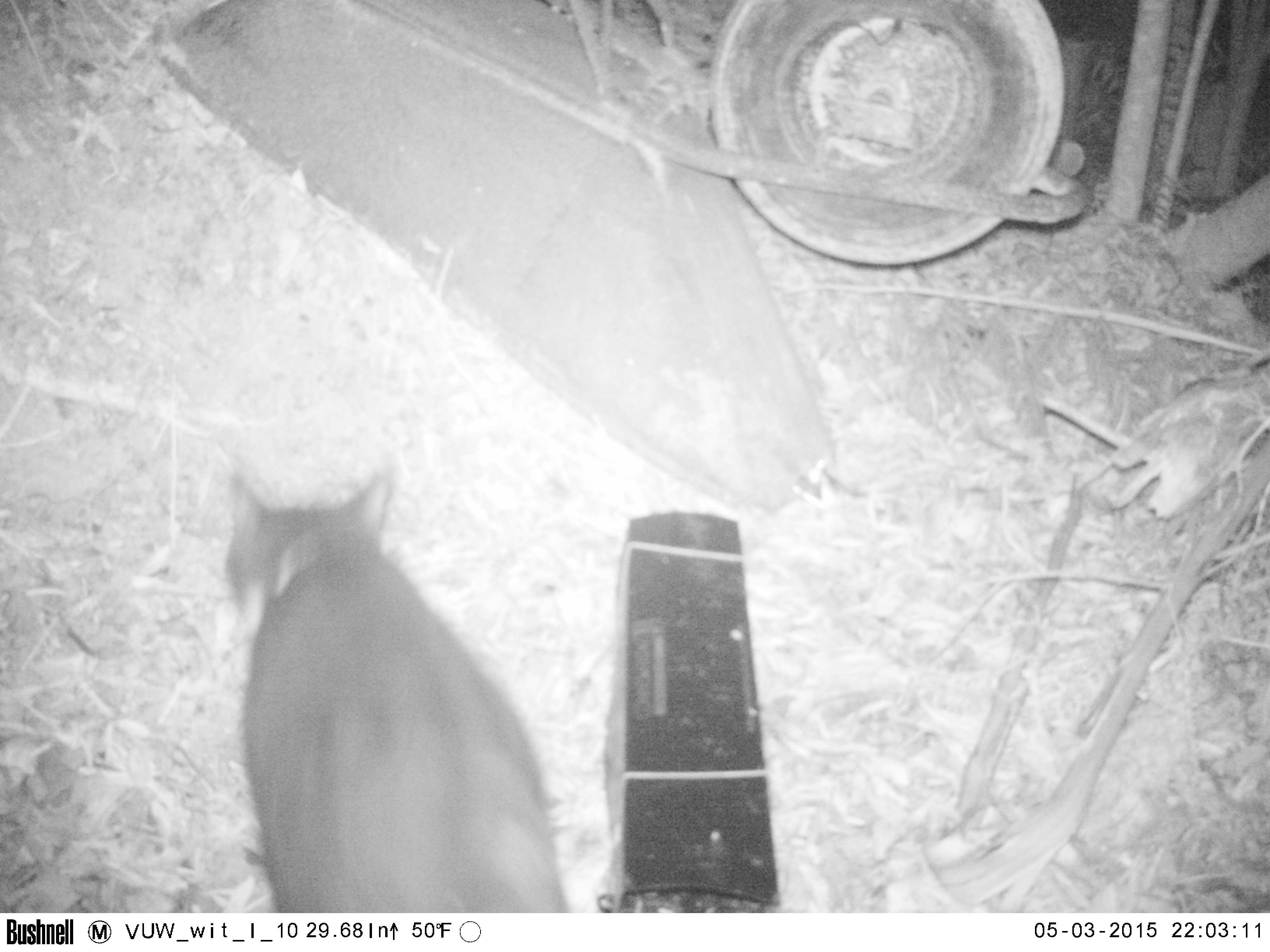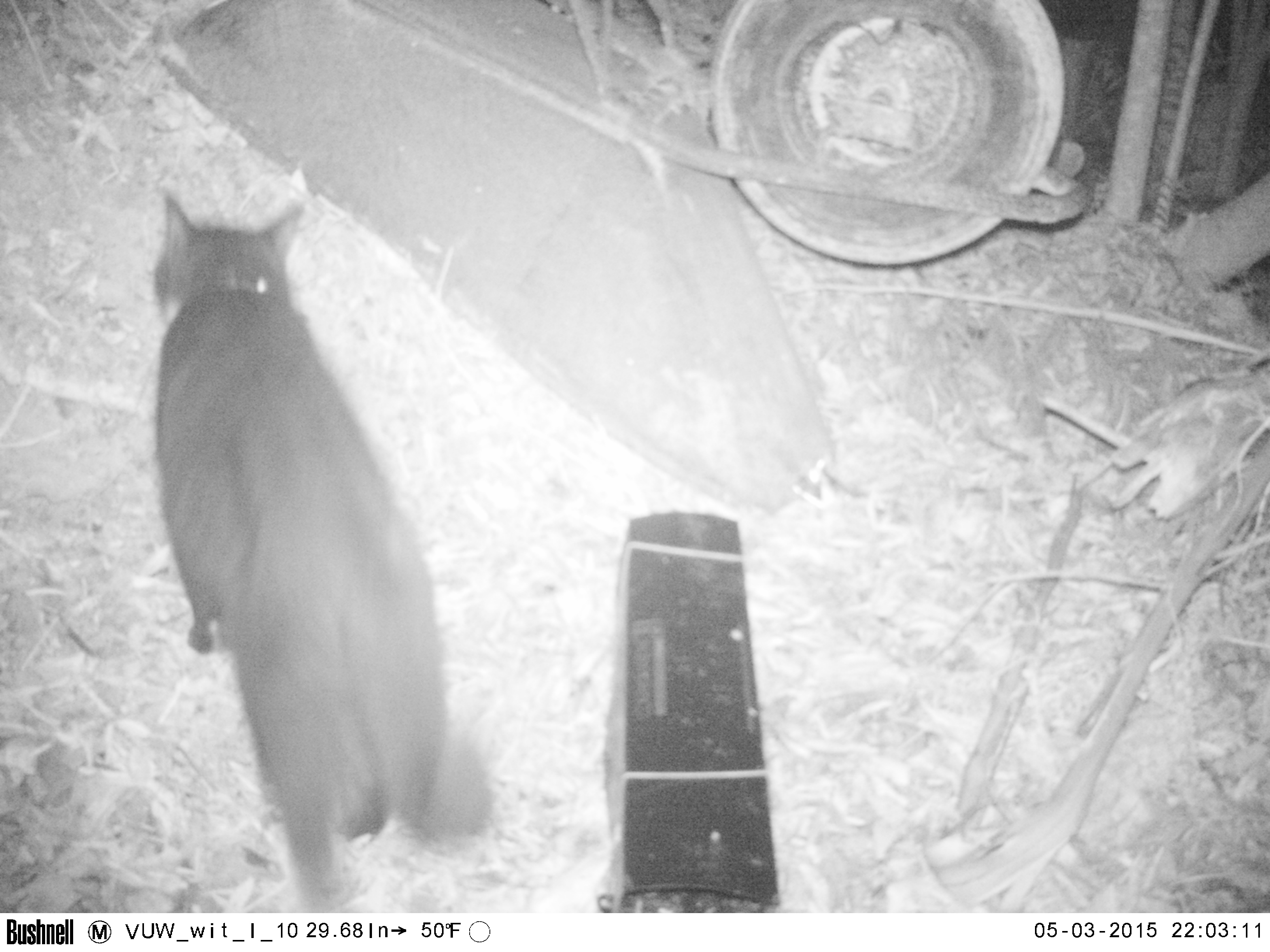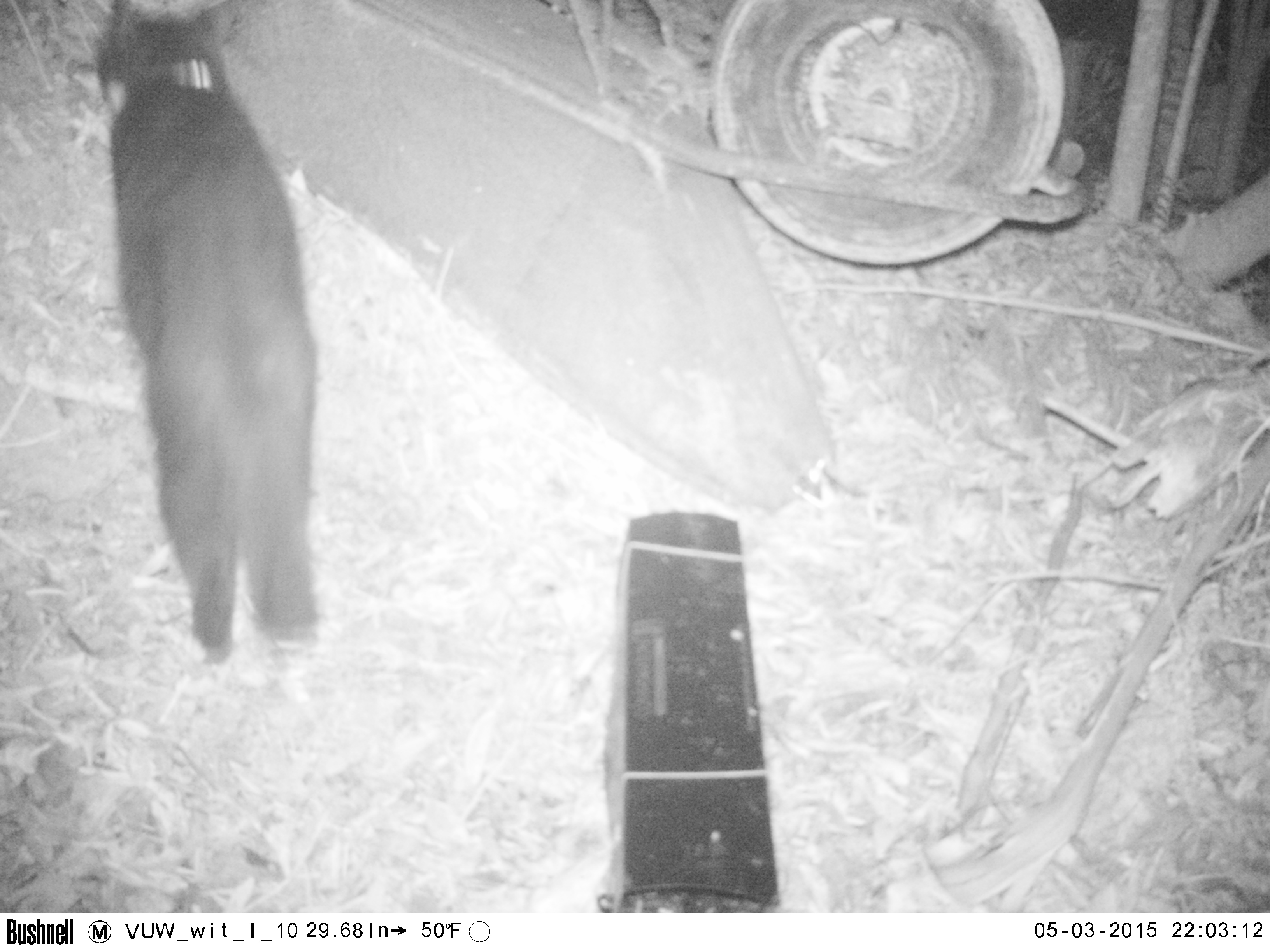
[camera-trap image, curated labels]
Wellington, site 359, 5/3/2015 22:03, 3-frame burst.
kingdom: Animalia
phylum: Chordata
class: Mammalia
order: Carnivora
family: Felidae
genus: Felis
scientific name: Felis catus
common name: cat